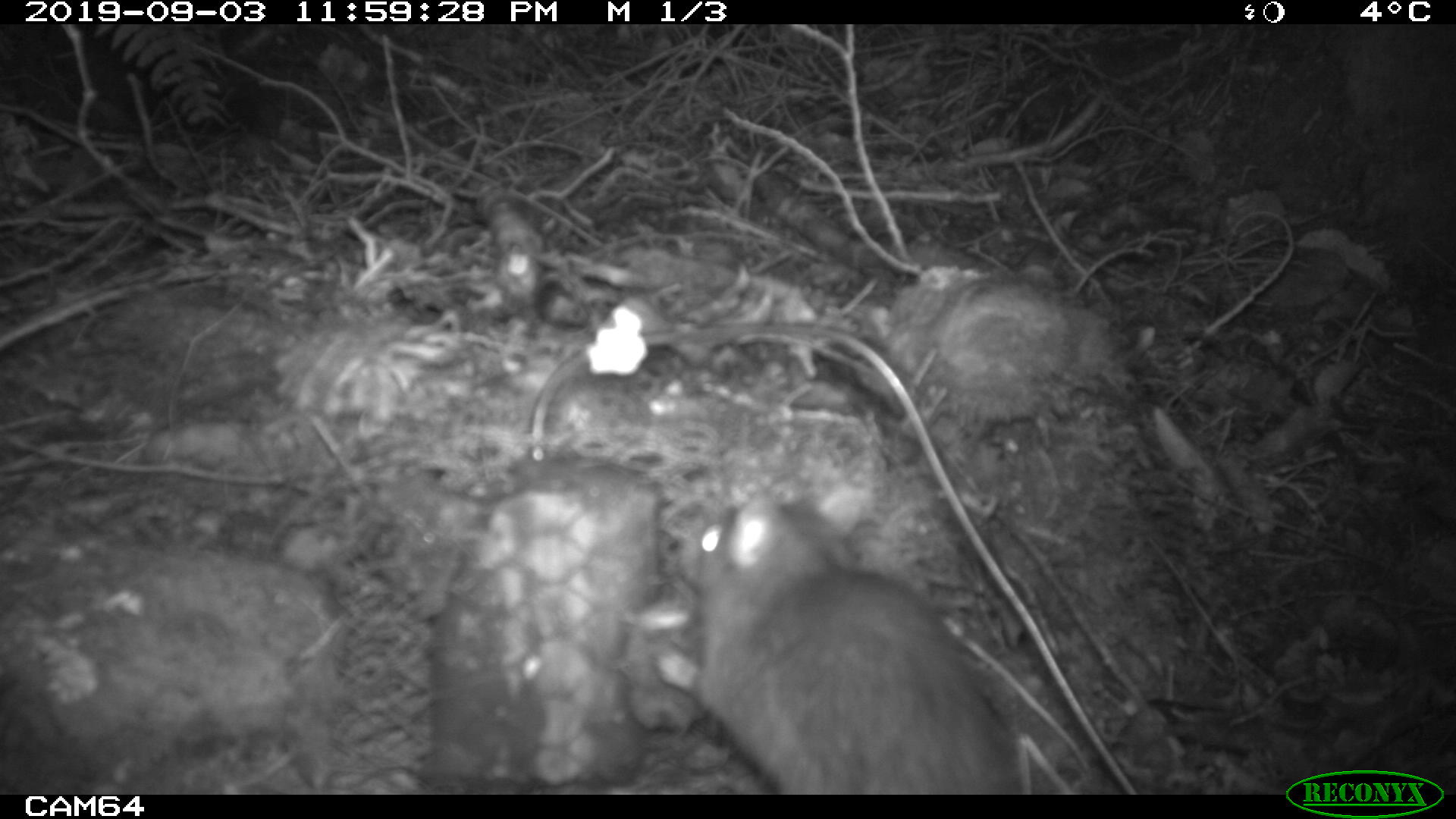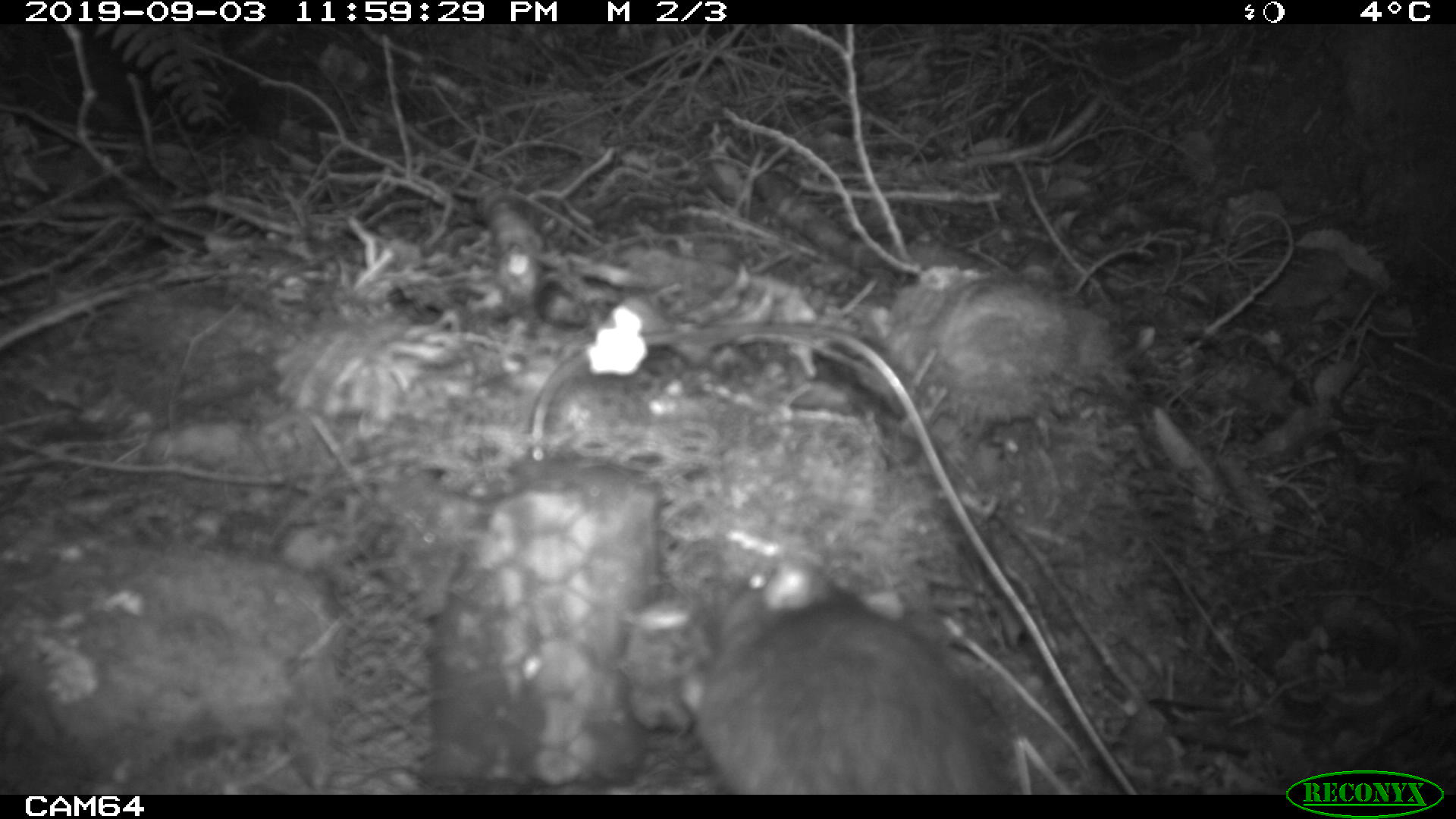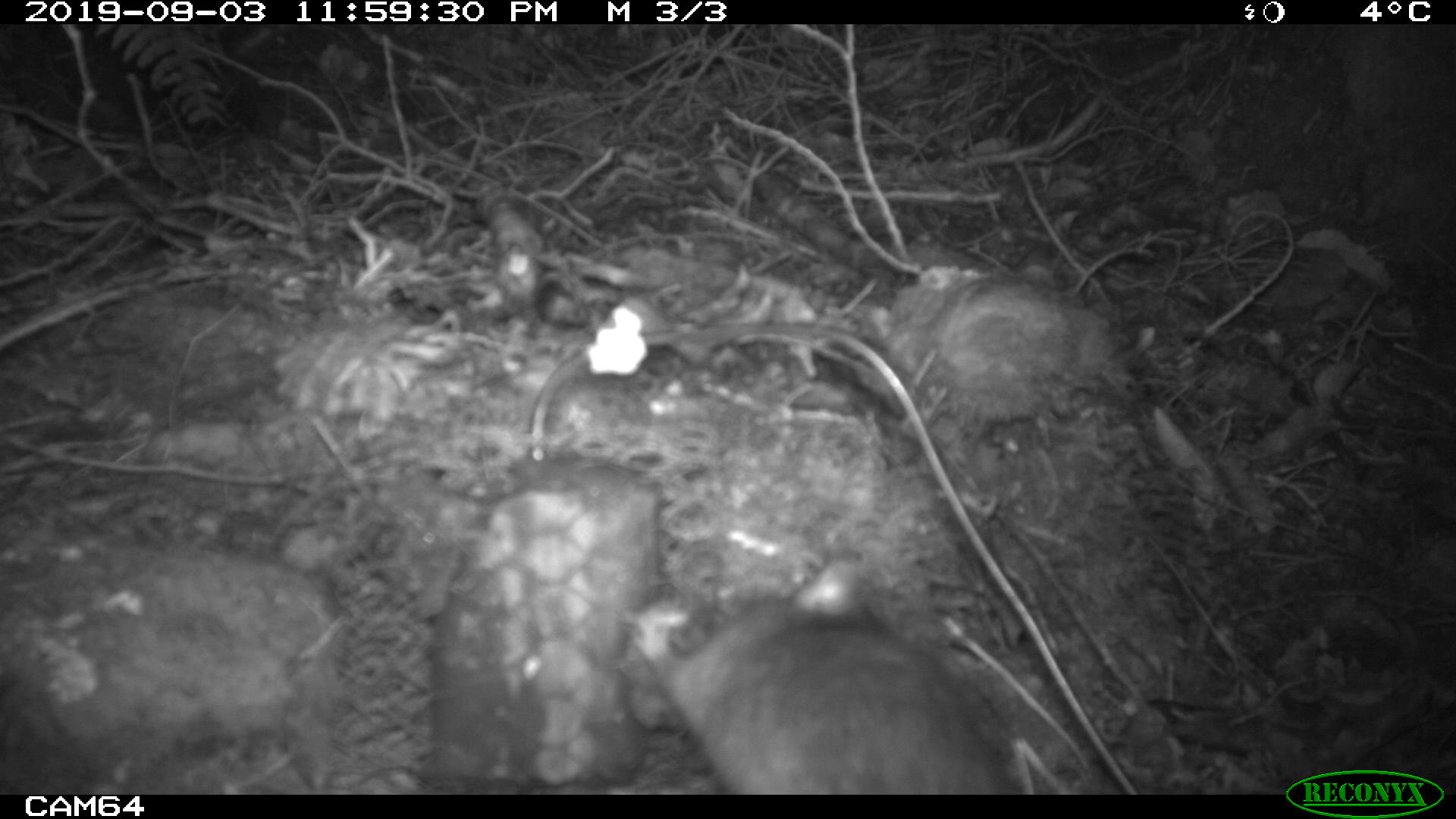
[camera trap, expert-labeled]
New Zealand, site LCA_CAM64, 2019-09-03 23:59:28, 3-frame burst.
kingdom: Animalia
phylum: Chordata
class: Mammalia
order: Rodentia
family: Muridae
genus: Rattus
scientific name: Rattus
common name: rat